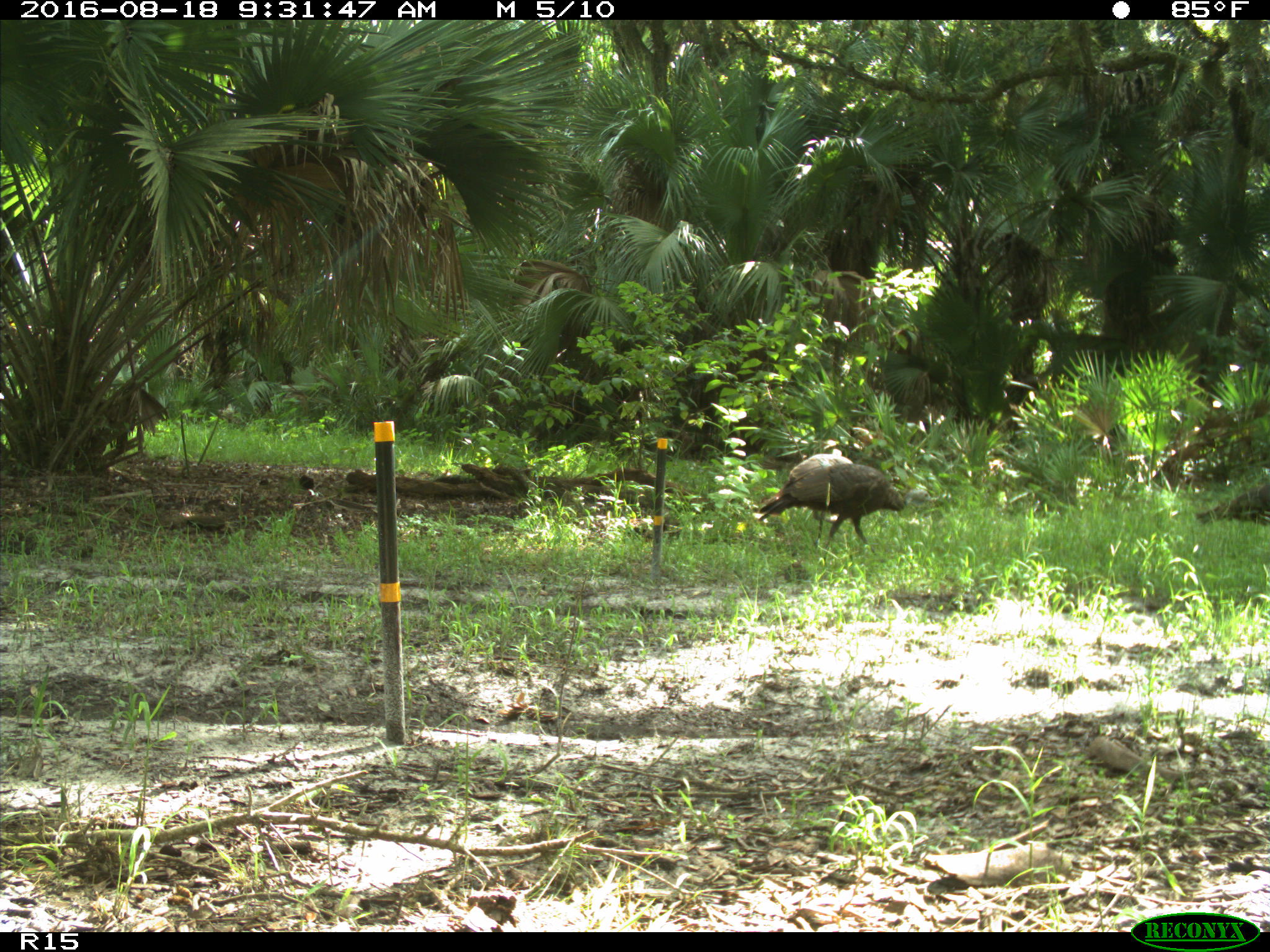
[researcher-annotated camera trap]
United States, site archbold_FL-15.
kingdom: Animalia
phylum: Chordata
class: Aves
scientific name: Aves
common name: birds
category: unidentified bird